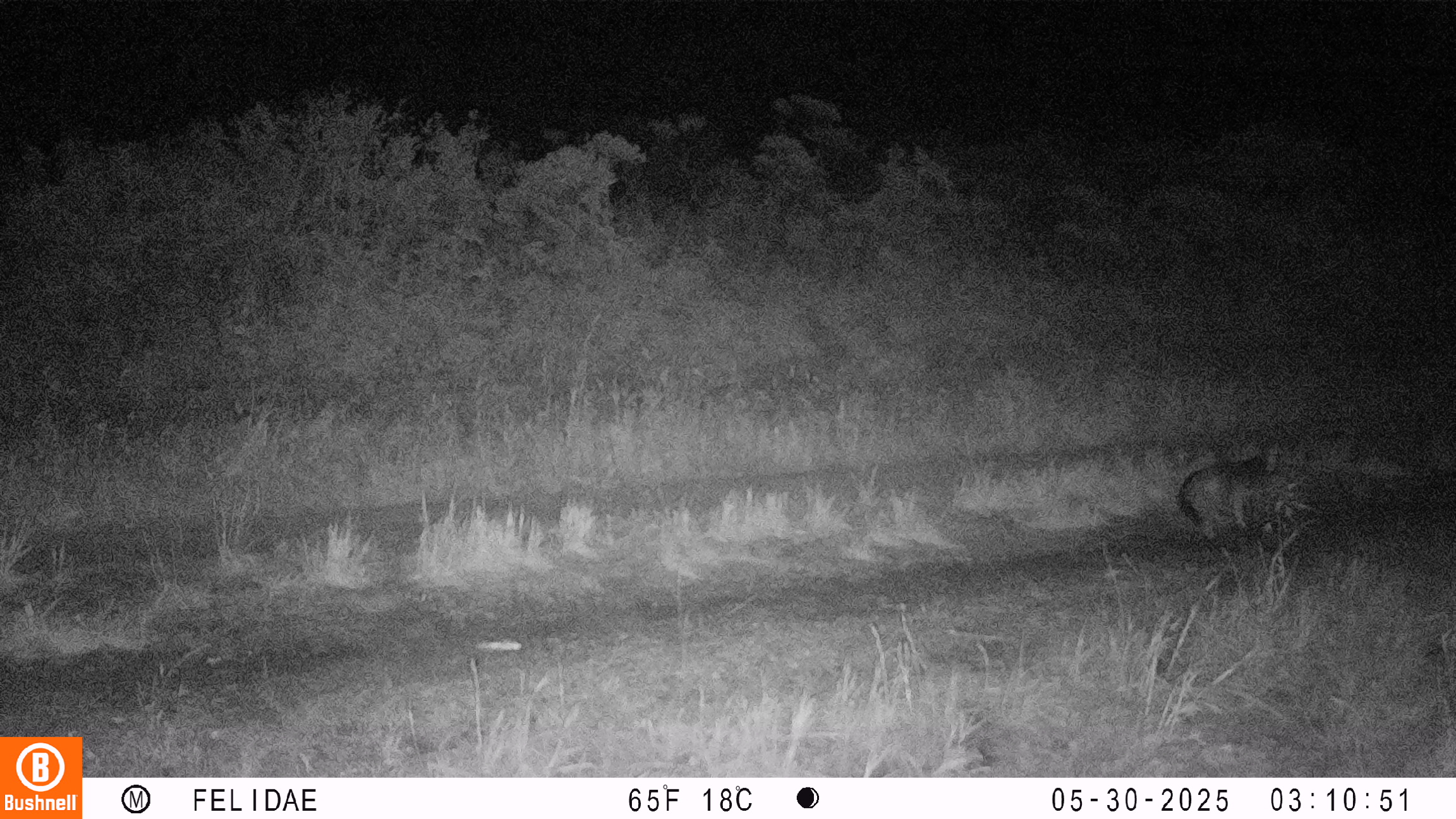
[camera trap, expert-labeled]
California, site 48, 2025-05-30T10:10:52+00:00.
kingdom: Animalia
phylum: Chordata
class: Mammalia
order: Carnivora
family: Canidae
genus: Urocyon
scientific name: Urocyon cinereoargenteus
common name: gray fox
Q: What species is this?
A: Gray fox (Urocyon cinereoargenteus).